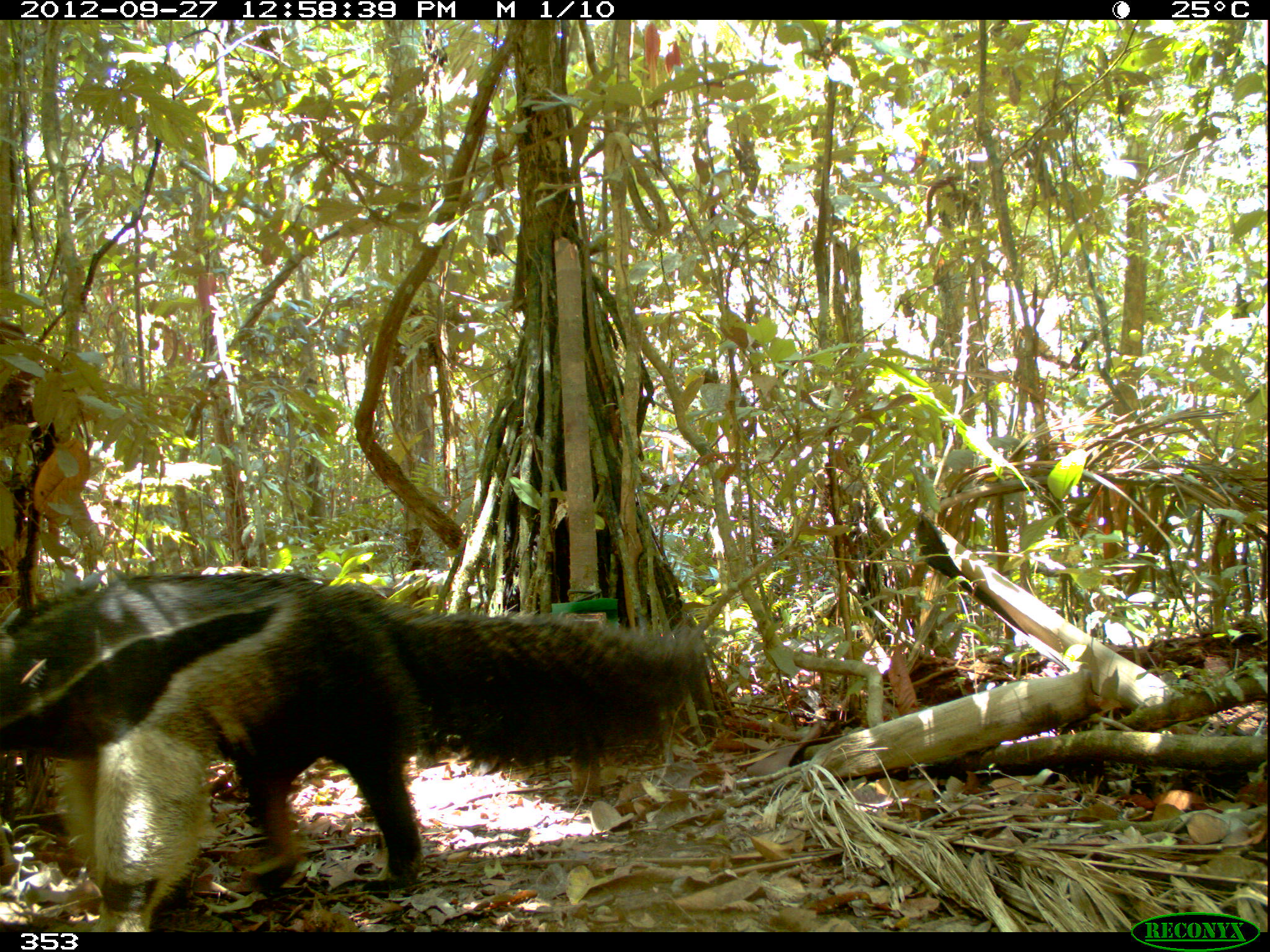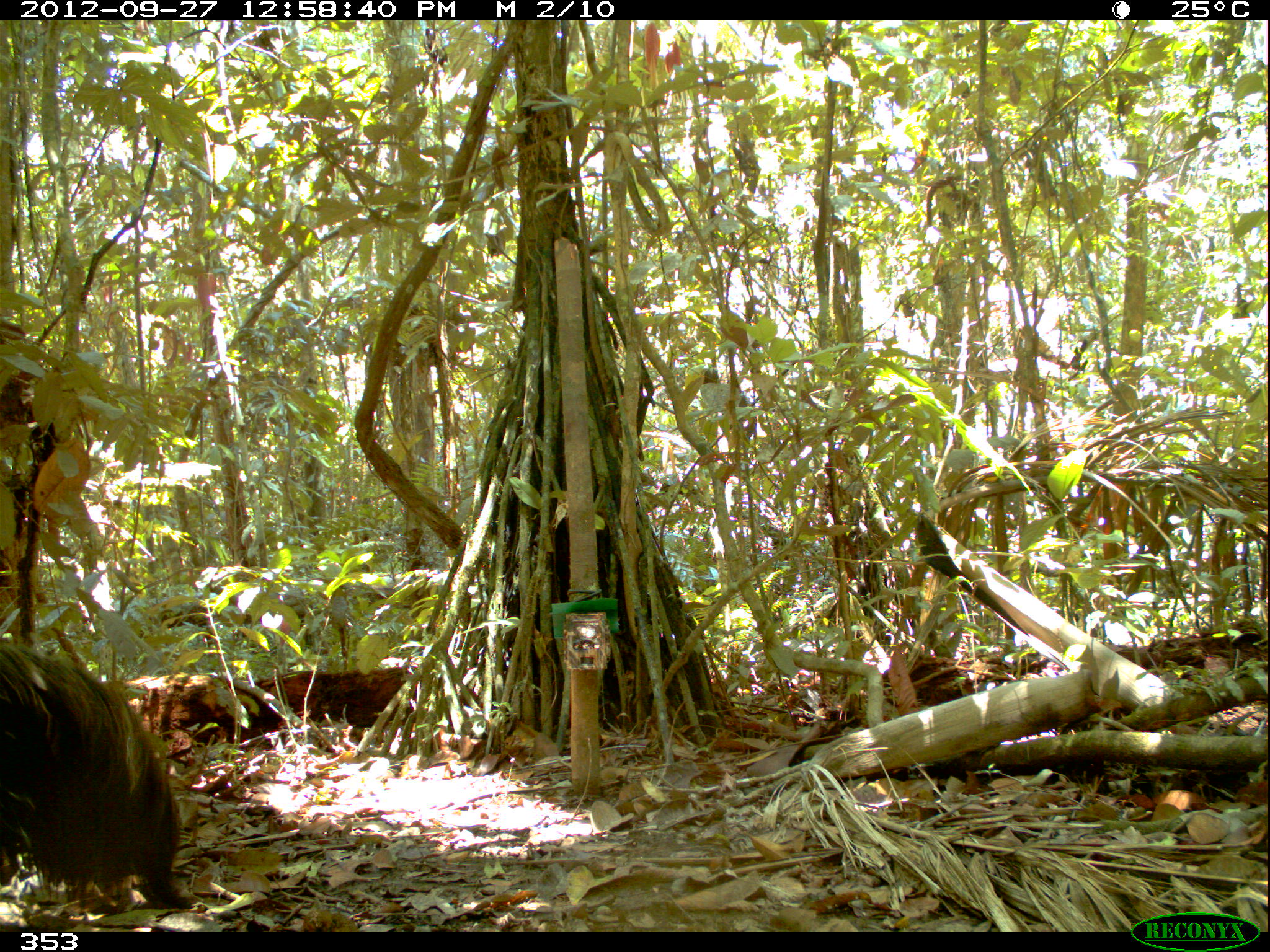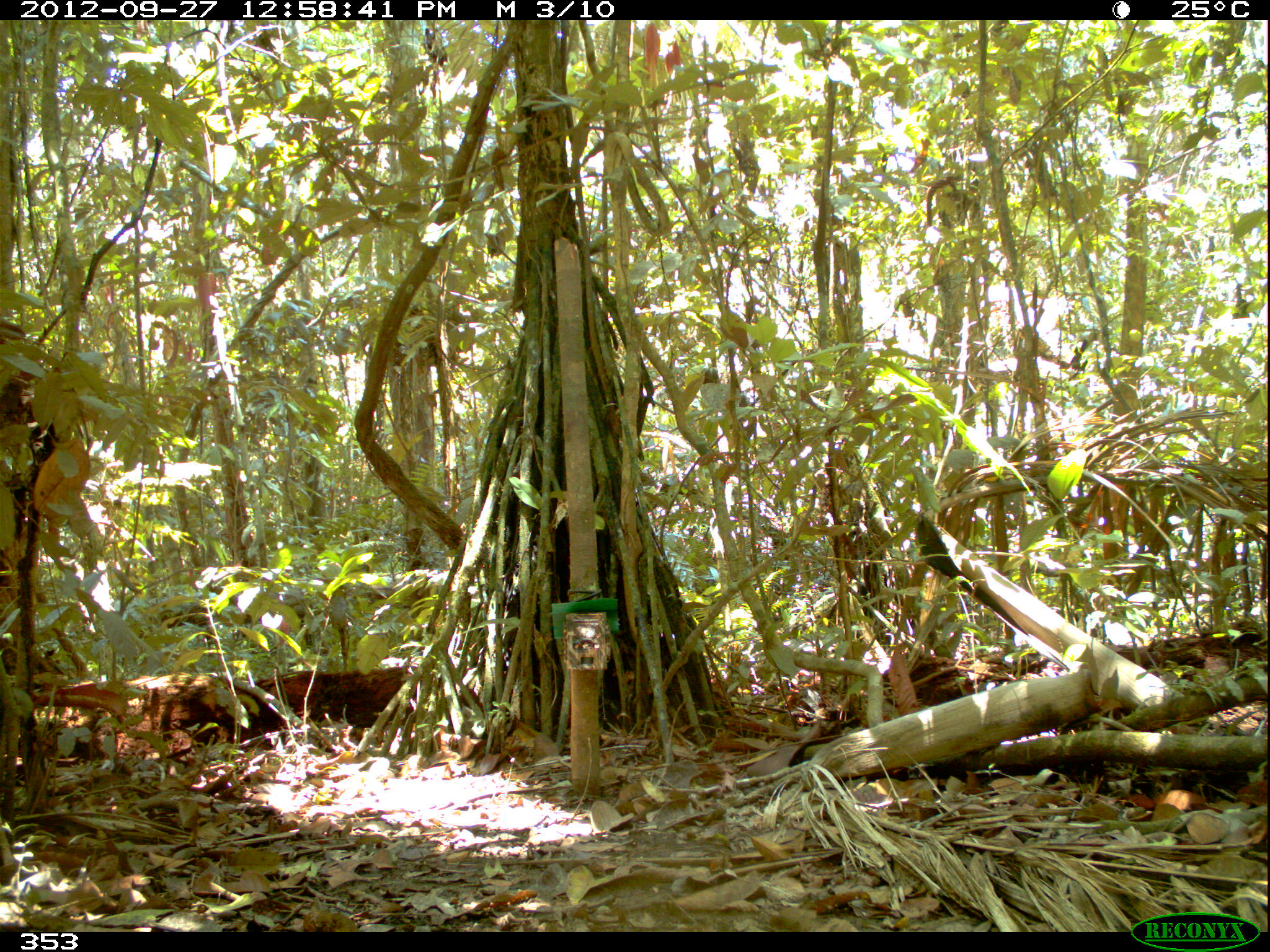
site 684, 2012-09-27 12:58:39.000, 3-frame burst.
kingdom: Animalia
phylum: Chordata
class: Mammalia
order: Pilosa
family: Myrmecophagidae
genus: Myrmecophaga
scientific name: Myrmecophaga tridactyla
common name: giant anteater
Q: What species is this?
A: Myrmecophaga tridactyla (giant anteater).